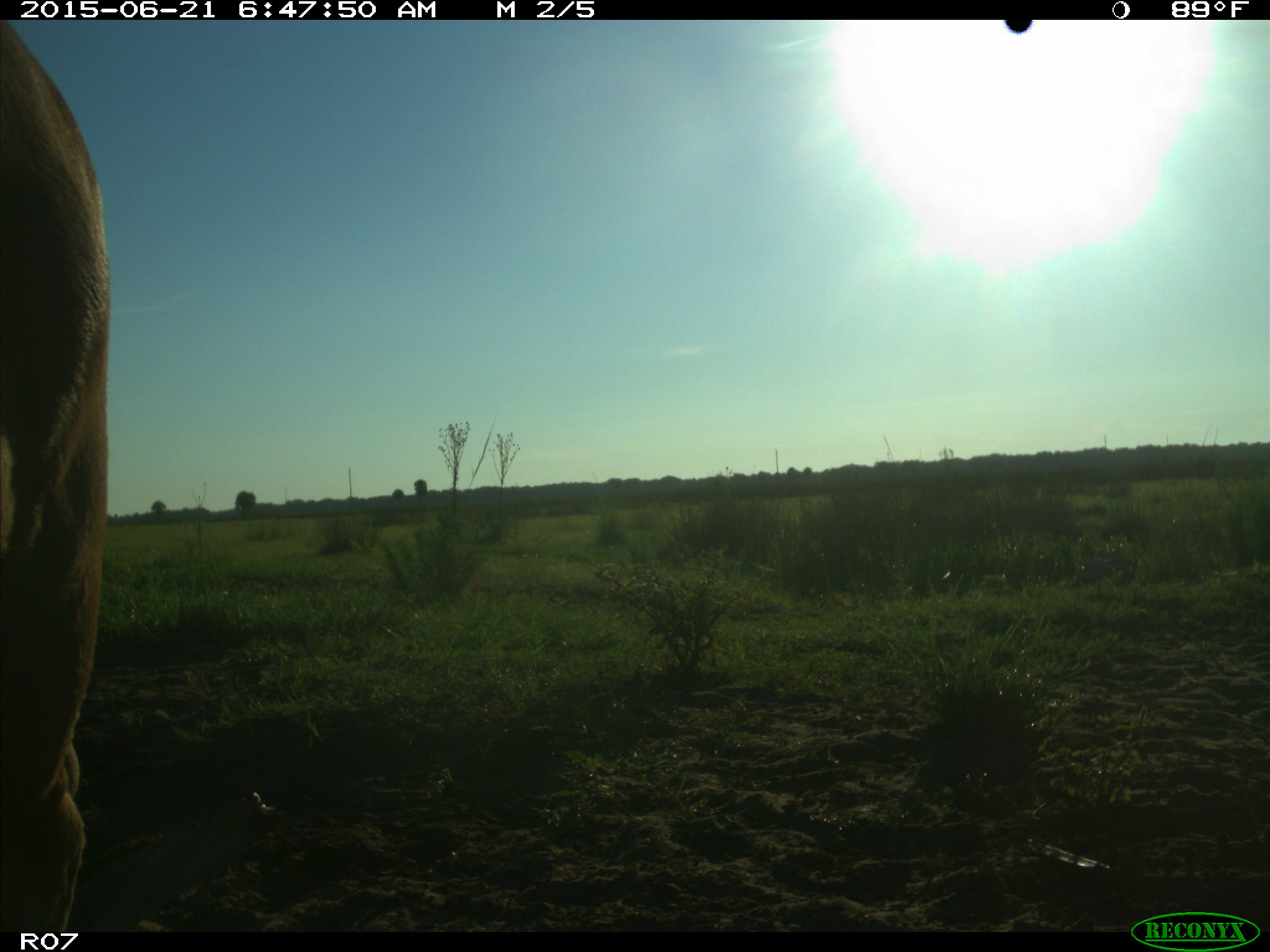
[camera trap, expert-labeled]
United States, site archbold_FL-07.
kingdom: Animalia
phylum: Chordata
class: Mammalia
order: Artiodactyla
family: Bovidae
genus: Bos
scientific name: Bos taurus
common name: domestic cow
Bos taurus (domestic cow).